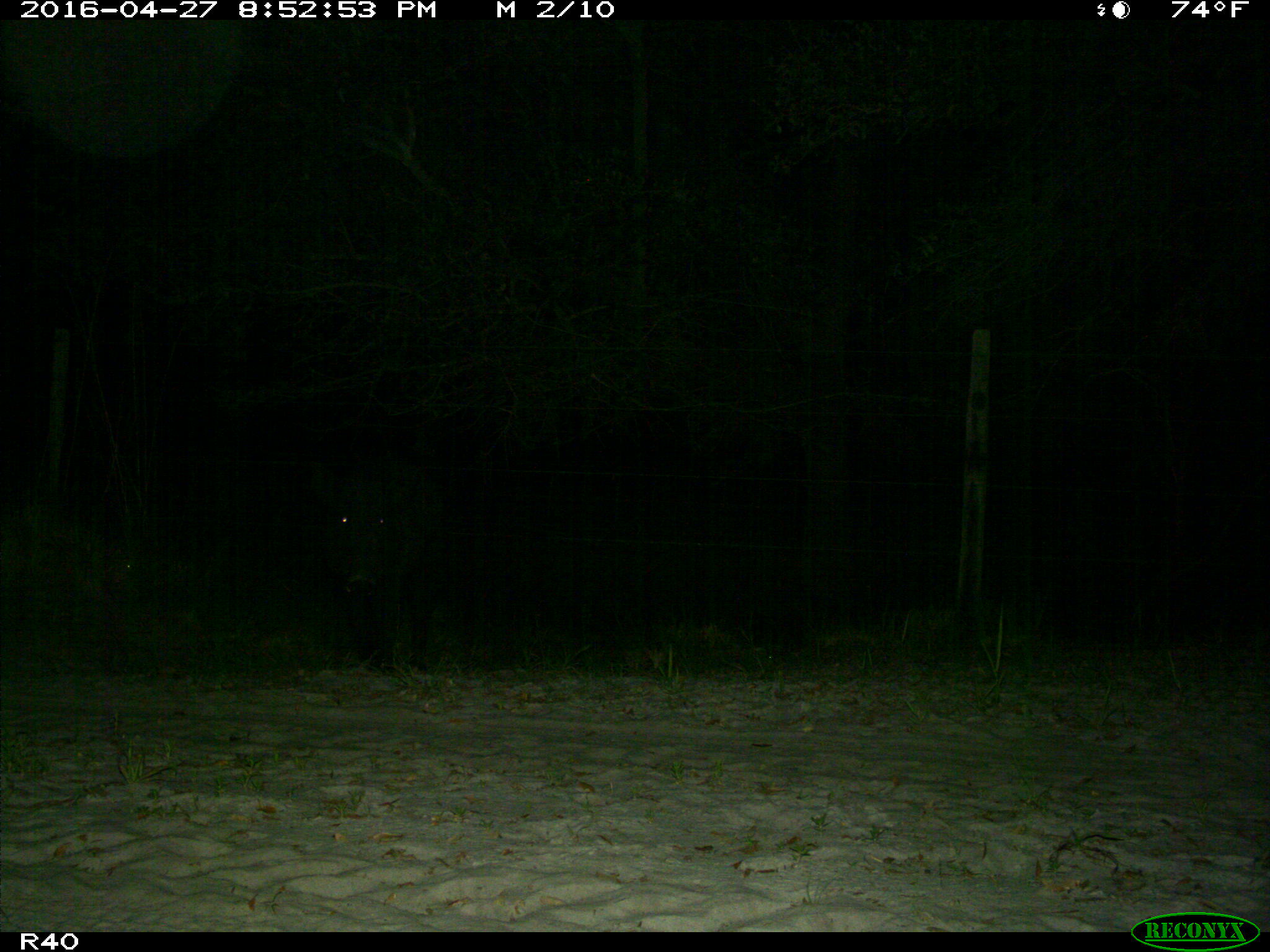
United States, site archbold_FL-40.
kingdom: Animalia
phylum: Chordata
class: Mammalia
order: Artiodactyla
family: Suidae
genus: Sus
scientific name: Sus scrofa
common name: wild boar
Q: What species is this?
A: Sus scrofa (wild boar).